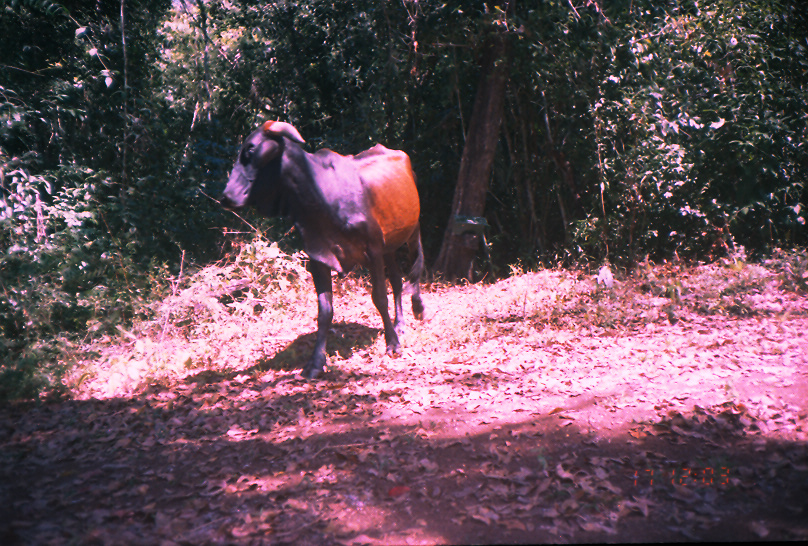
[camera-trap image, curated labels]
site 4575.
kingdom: Animalia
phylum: Chordata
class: Mammalia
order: Artiodactyla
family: Bovidae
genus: Bos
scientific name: Bos taurus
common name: domestic cattle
Bos taurus (domestic cattle).